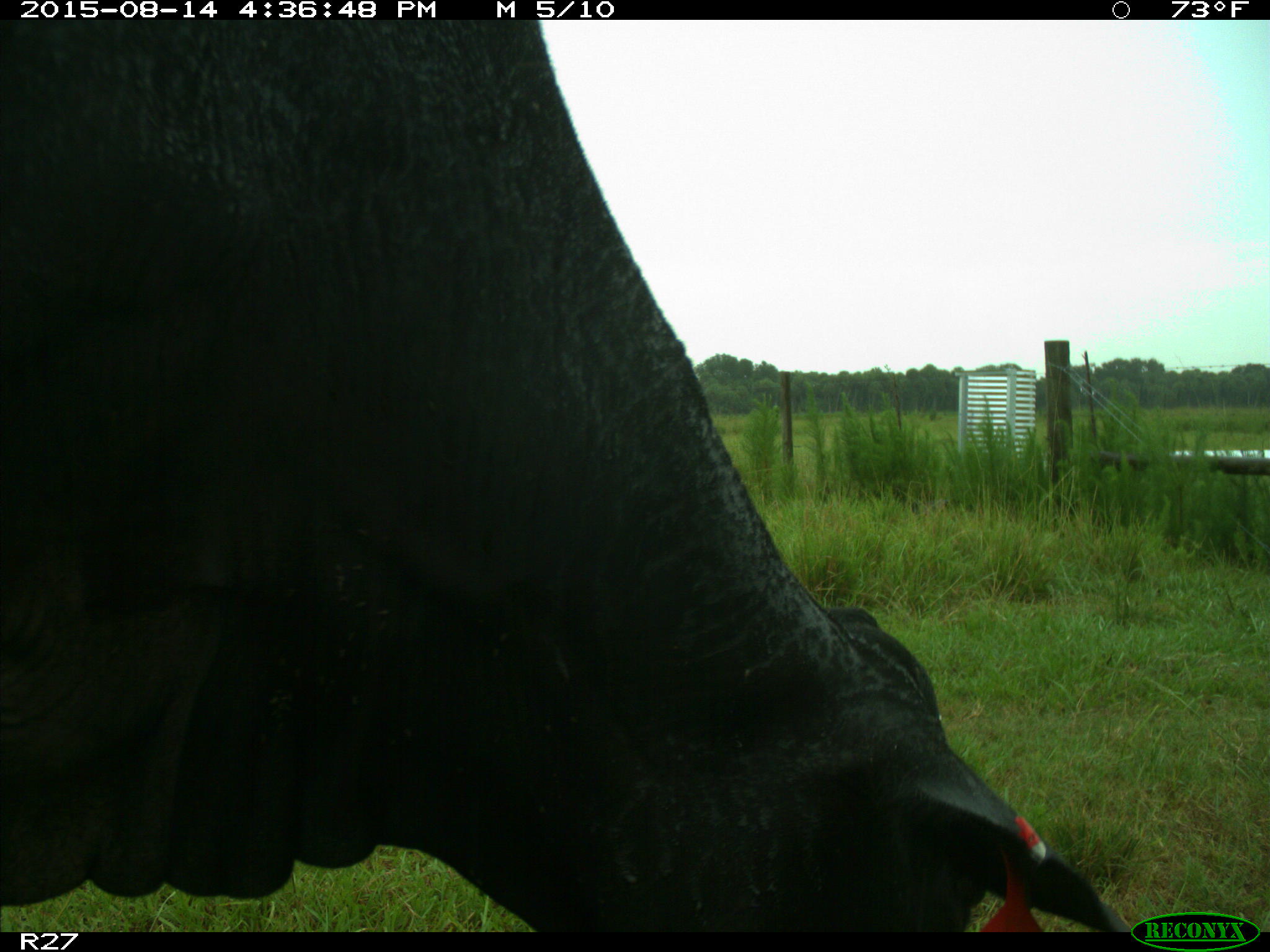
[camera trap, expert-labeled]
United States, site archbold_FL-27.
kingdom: Animalia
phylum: Chordata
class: Mammalia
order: Artiodactyla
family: Bovidae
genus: Bos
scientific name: Bos taurus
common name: domestic cow